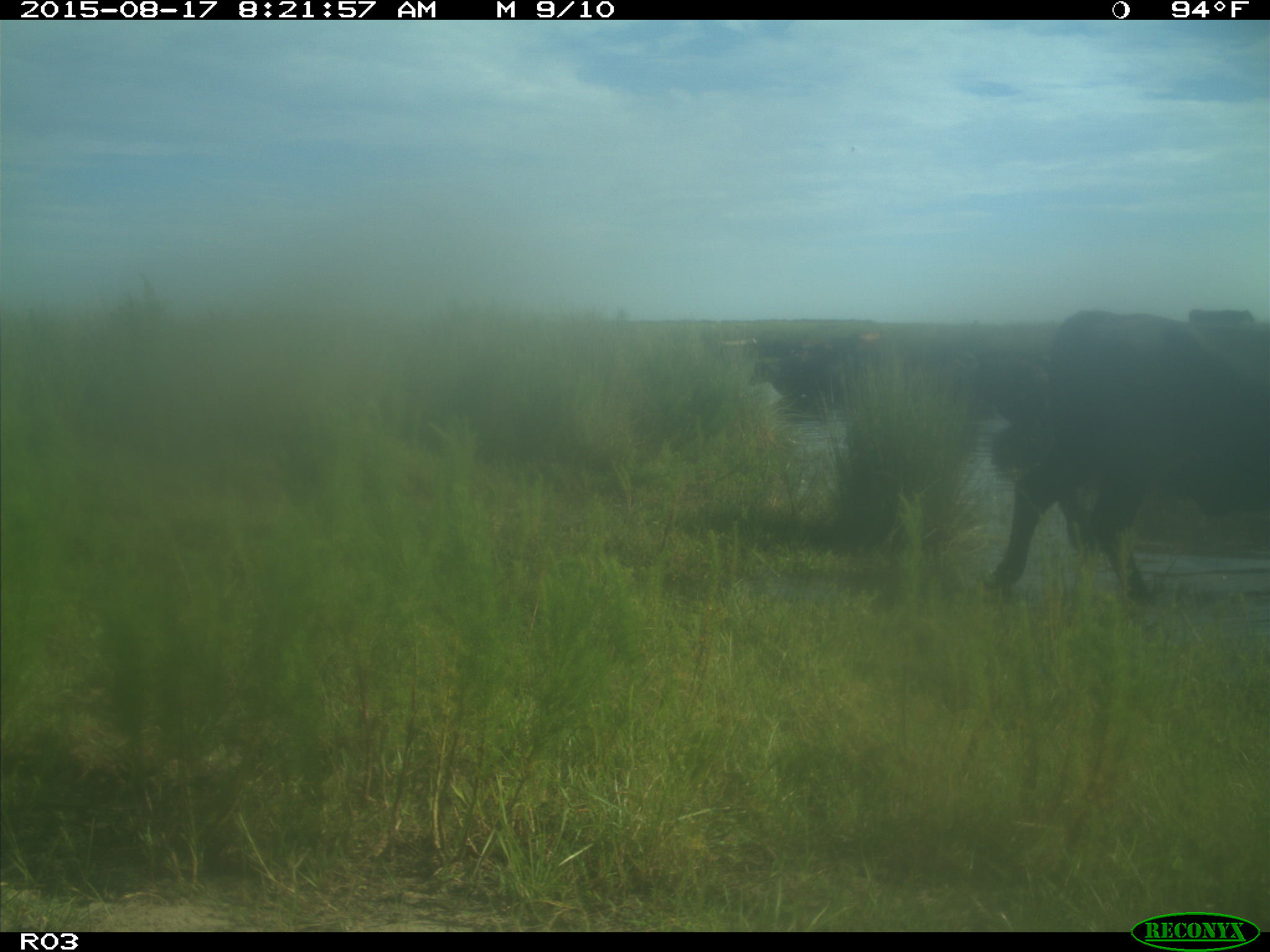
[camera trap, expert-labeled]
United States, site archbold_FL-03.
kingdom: Animalia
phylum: Chordata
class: Mammalia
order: Artiodactyla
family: Bovidae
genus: Bos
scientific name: Bos taurus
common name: domestic cow